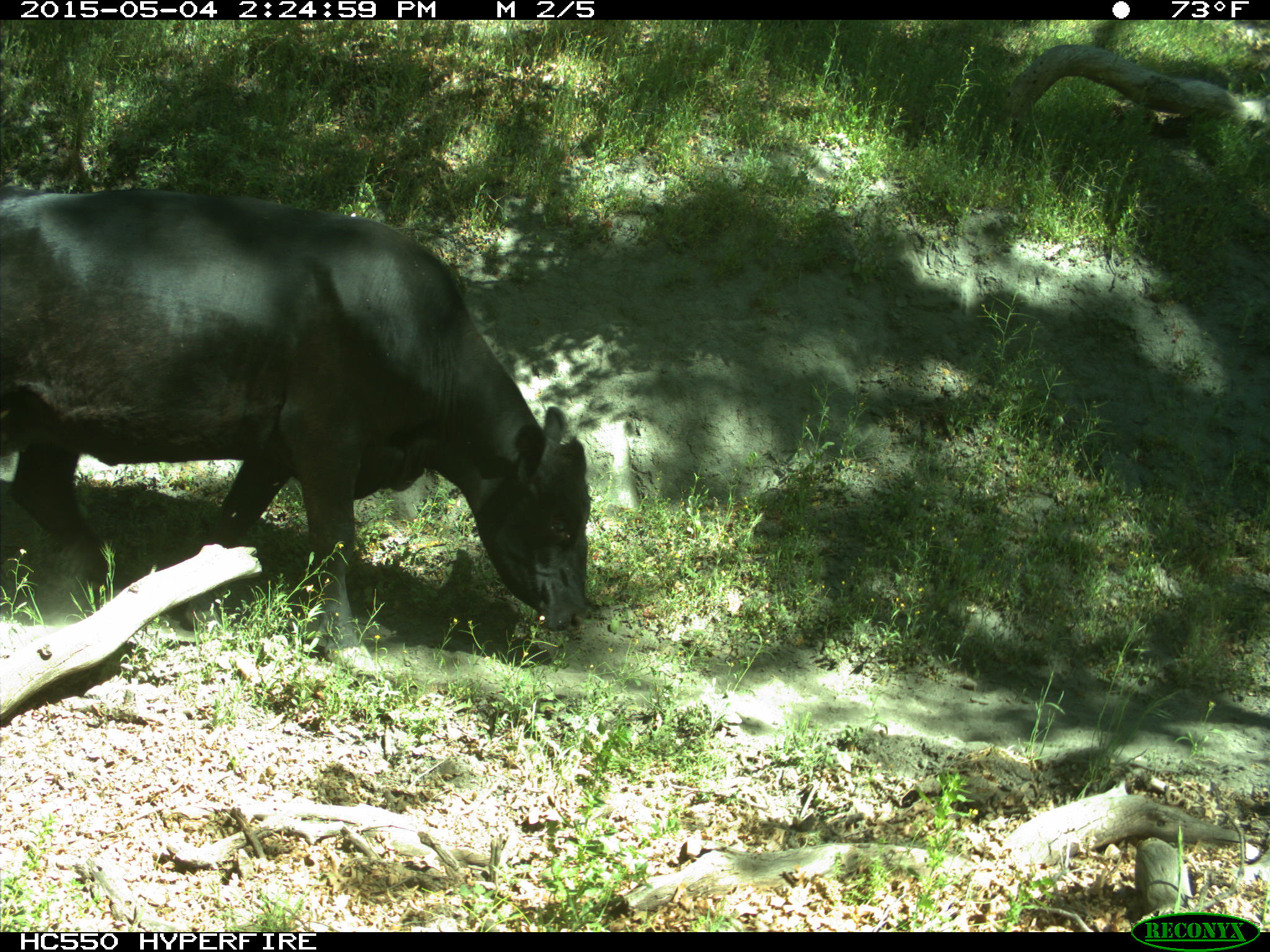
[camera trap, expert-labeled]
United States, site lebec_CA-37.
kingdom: Animalia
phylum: Chordata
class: Mammalia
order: Artiodactyla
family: Bovidae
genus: Bos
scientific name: Bos taurus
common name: domestic cow